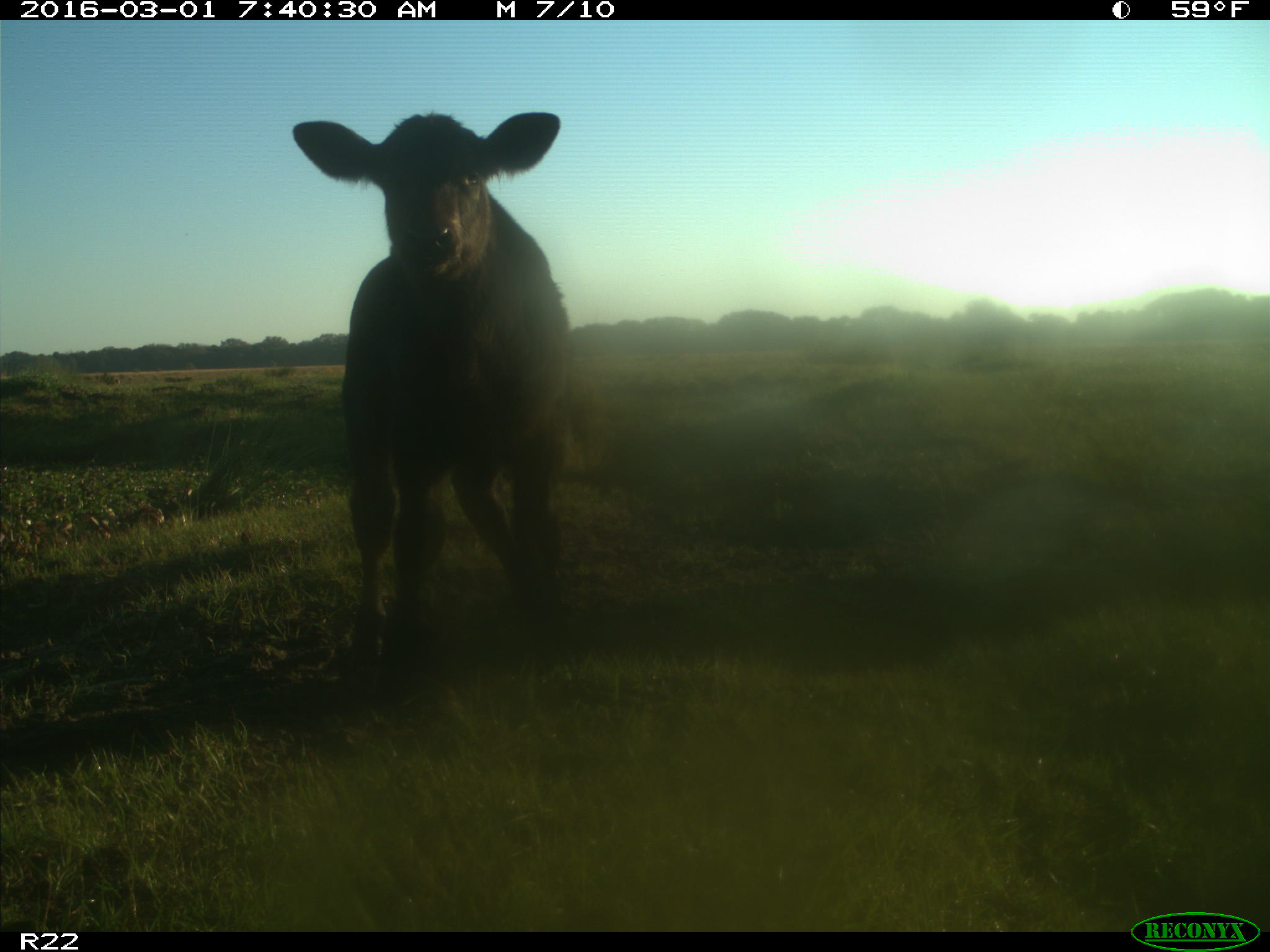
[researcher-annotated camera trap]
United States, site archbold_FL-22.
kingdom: Animalia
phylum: Chordata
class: Mammalia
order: Artiodactyla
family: Bovidae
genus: Bos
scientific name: Bos taurus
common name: domestic cow